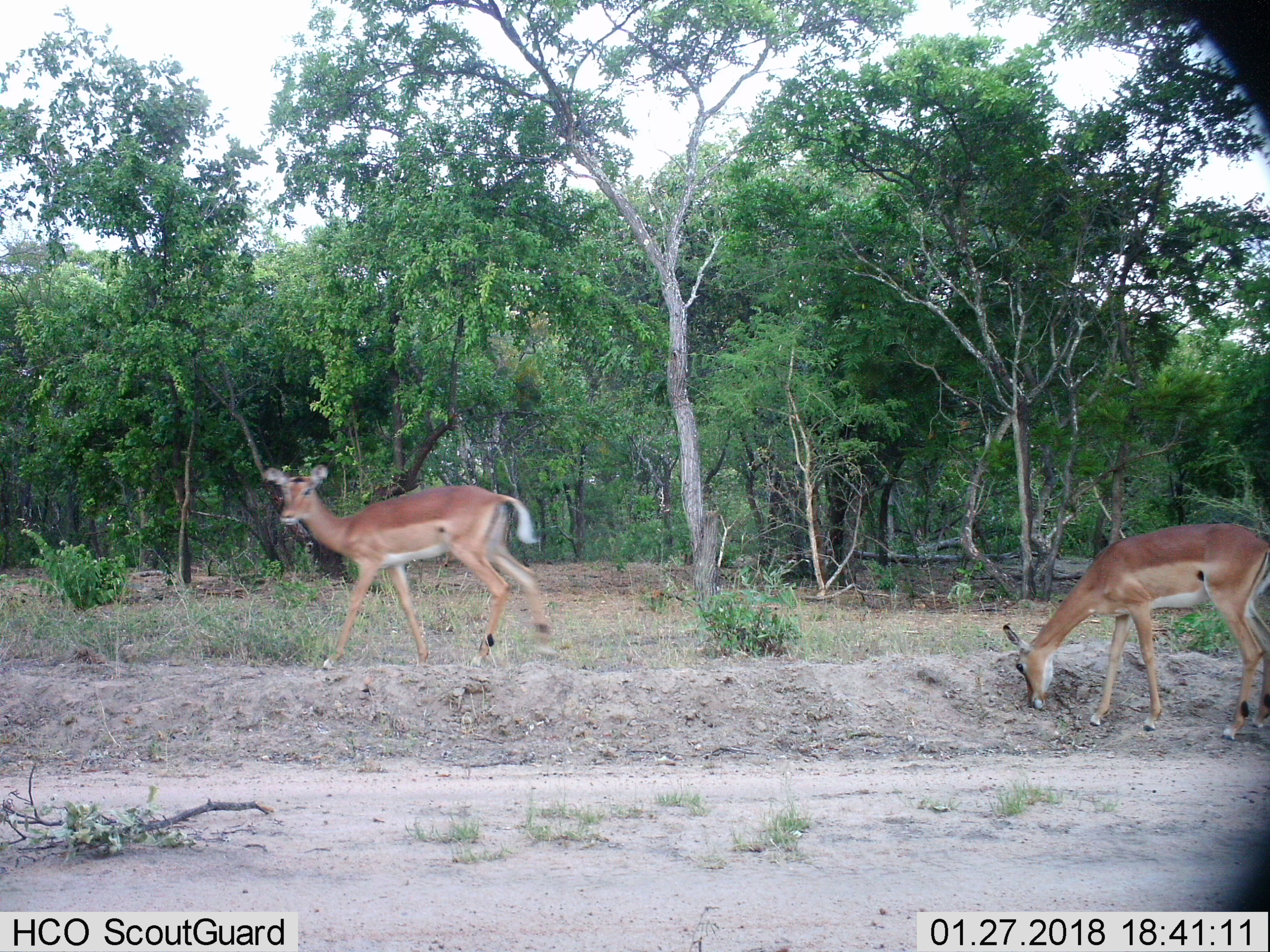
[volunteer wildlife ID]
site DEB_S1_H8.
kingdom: Animalia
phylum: Chordata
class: Mammalia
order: Artiodactyla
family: Bovidae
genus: Aepyceros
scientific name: Aepyceros melampus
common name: impala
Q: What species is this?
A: Impala (Aepyceros melampus).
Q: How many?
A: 2.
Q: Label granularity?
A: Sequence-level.